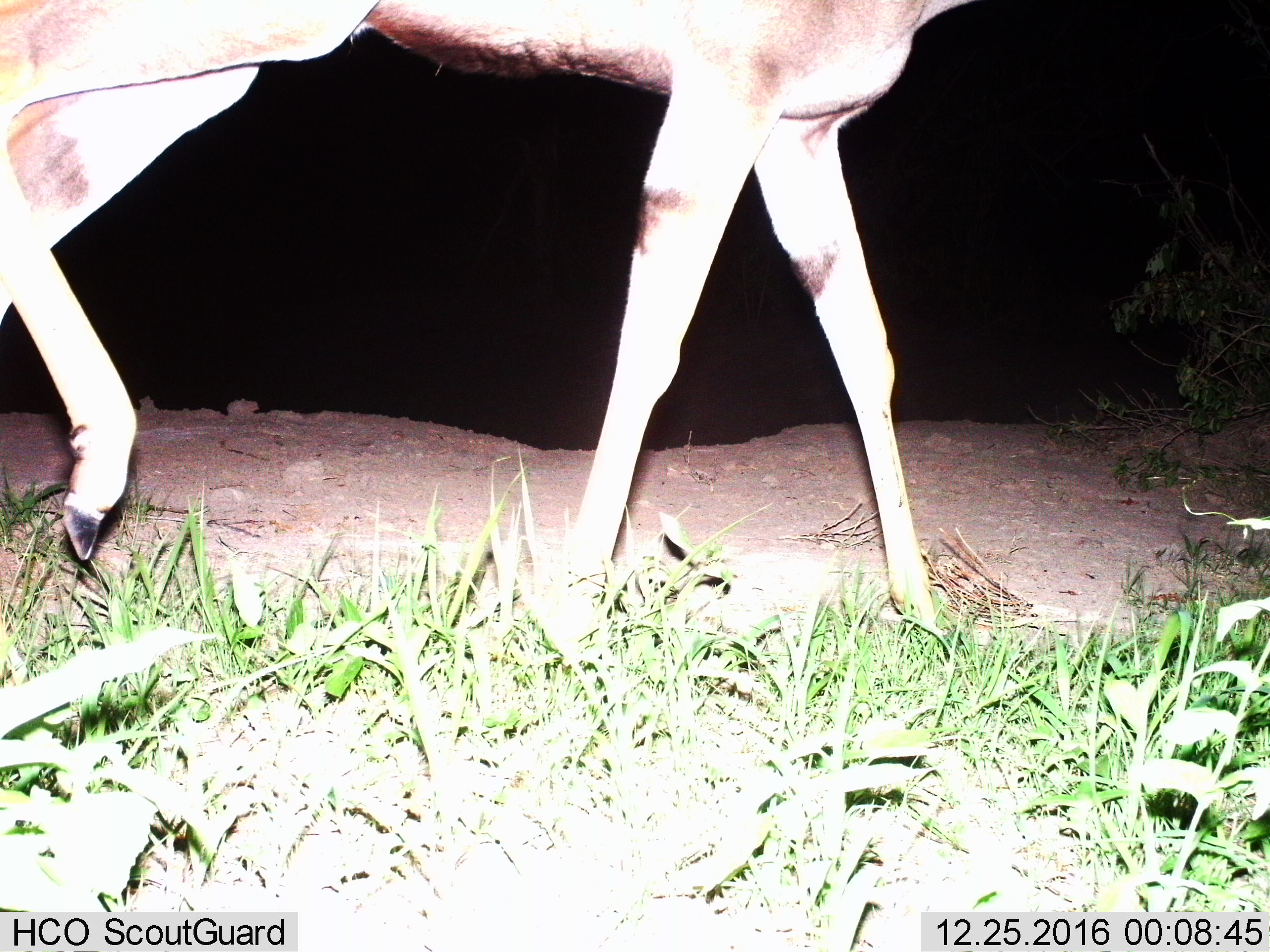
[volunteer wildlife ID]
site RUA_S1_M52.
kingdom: Animalia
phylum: Chordata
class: Mammalia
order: Artiodactyla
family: Bovidae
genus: Tragelaphus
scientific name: Tragelaphus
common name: kudu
Kudu (Tragelaphus), count 1. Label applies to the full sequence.